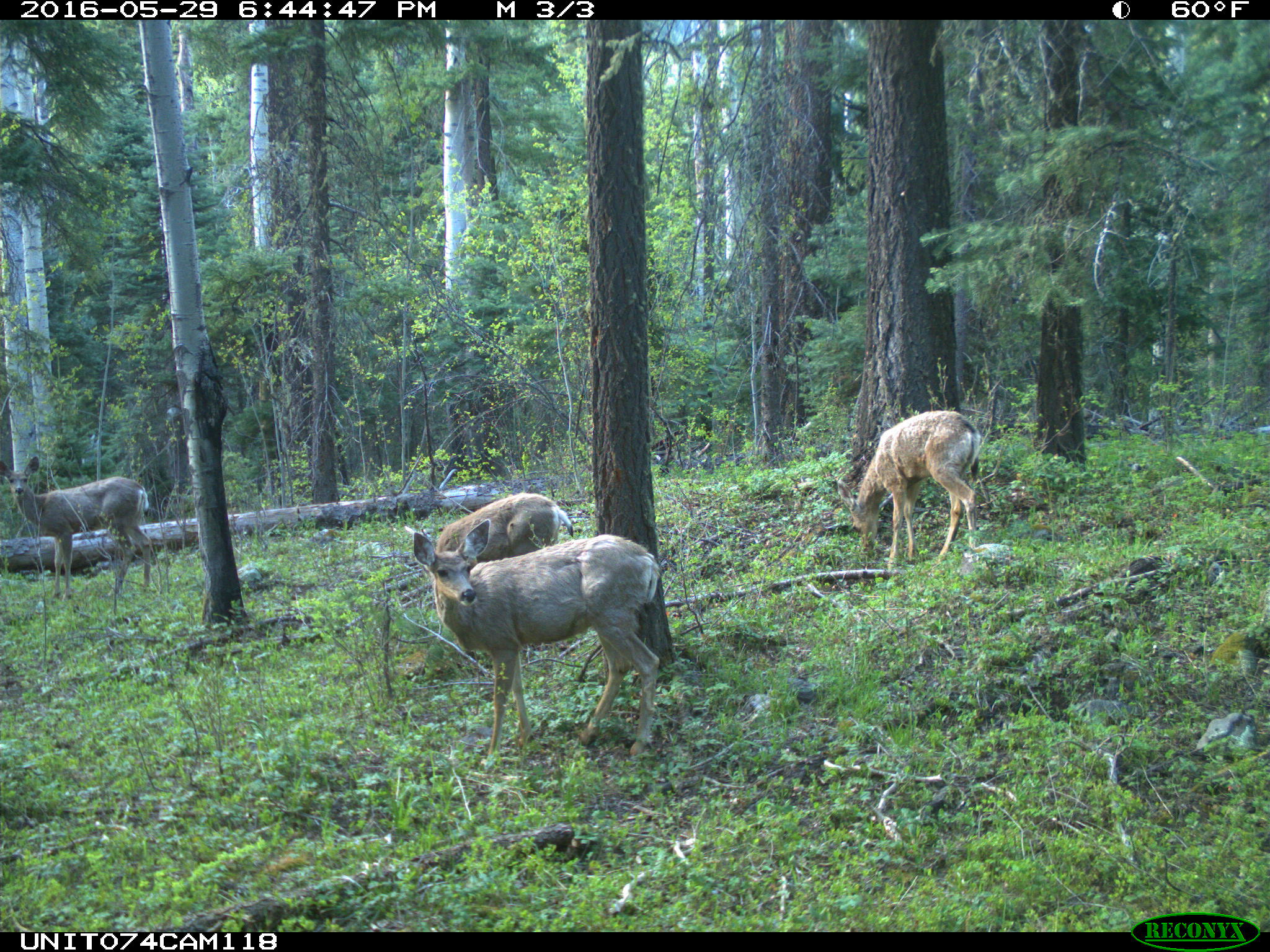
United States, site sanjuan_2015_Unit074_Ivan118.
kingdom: Animalia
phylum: Chordata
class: Mammalia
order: Artiodactyla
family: Cervidae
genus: Odocoileus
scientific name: Odocoileus hemionus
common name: mule deer